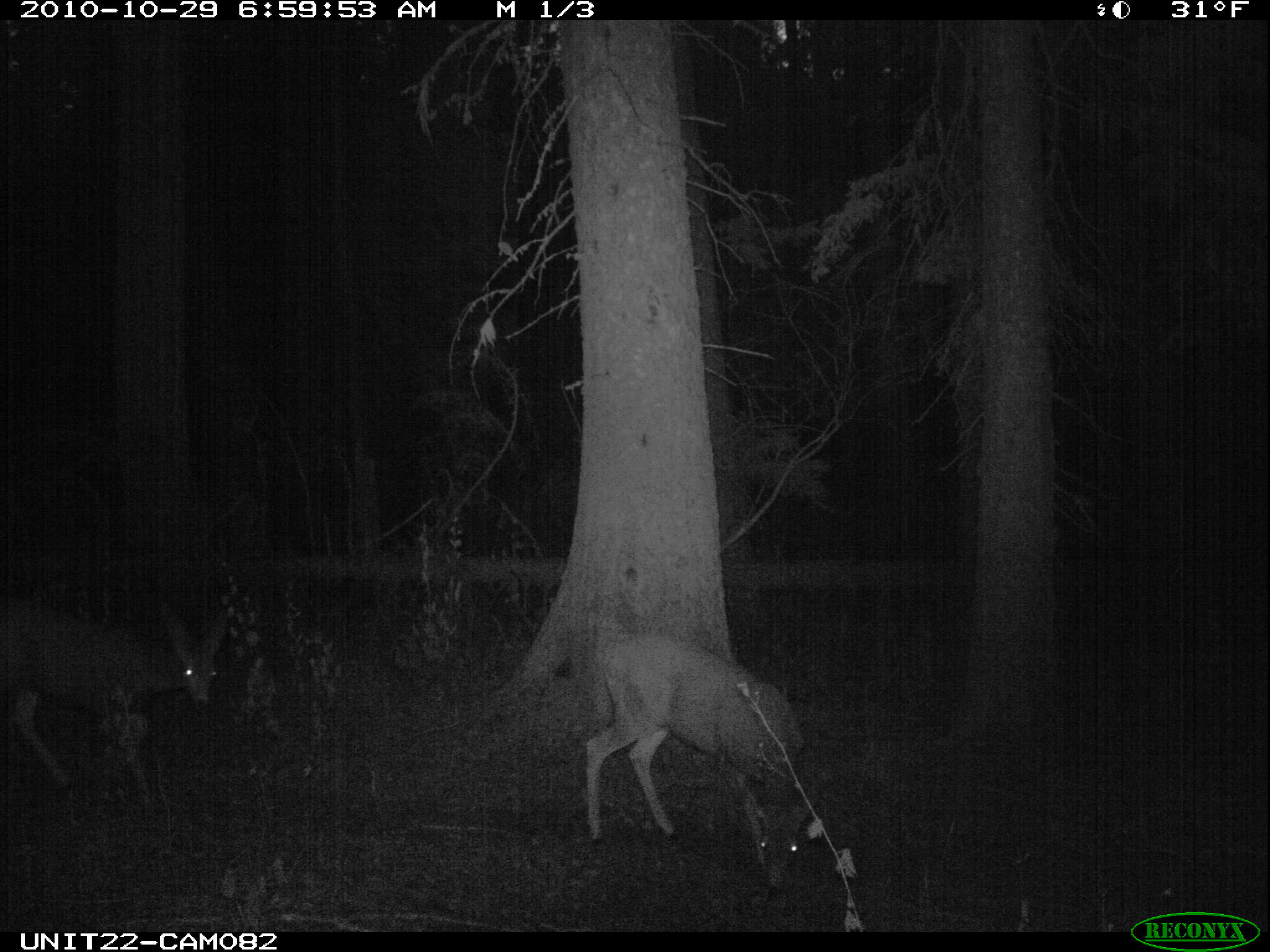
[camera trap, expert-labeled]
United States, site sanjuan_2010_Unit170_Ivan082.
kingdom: Animalia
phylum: Chordata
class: Mammalia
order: Artiodactyla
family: Cervidae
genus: Odocoileus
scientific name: Odocoileus hemionus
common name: mule deer